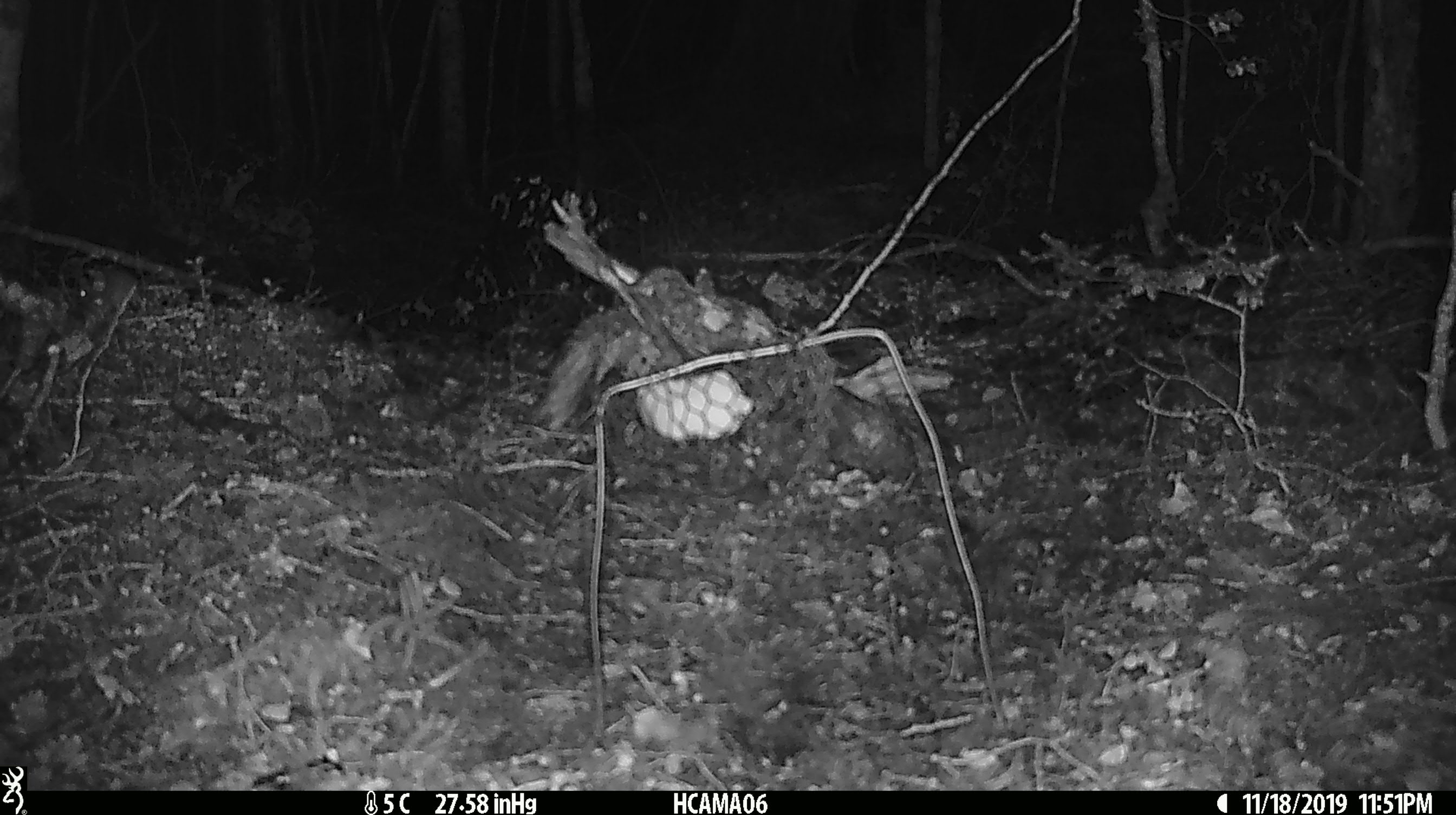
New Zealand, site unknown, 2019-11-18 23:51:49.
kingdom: Animalia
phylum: Chordata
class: Mammalia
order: Rodentia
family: Muridae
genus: Mus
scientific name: Mus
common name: mouse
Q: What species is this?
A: Mouse (Mus).